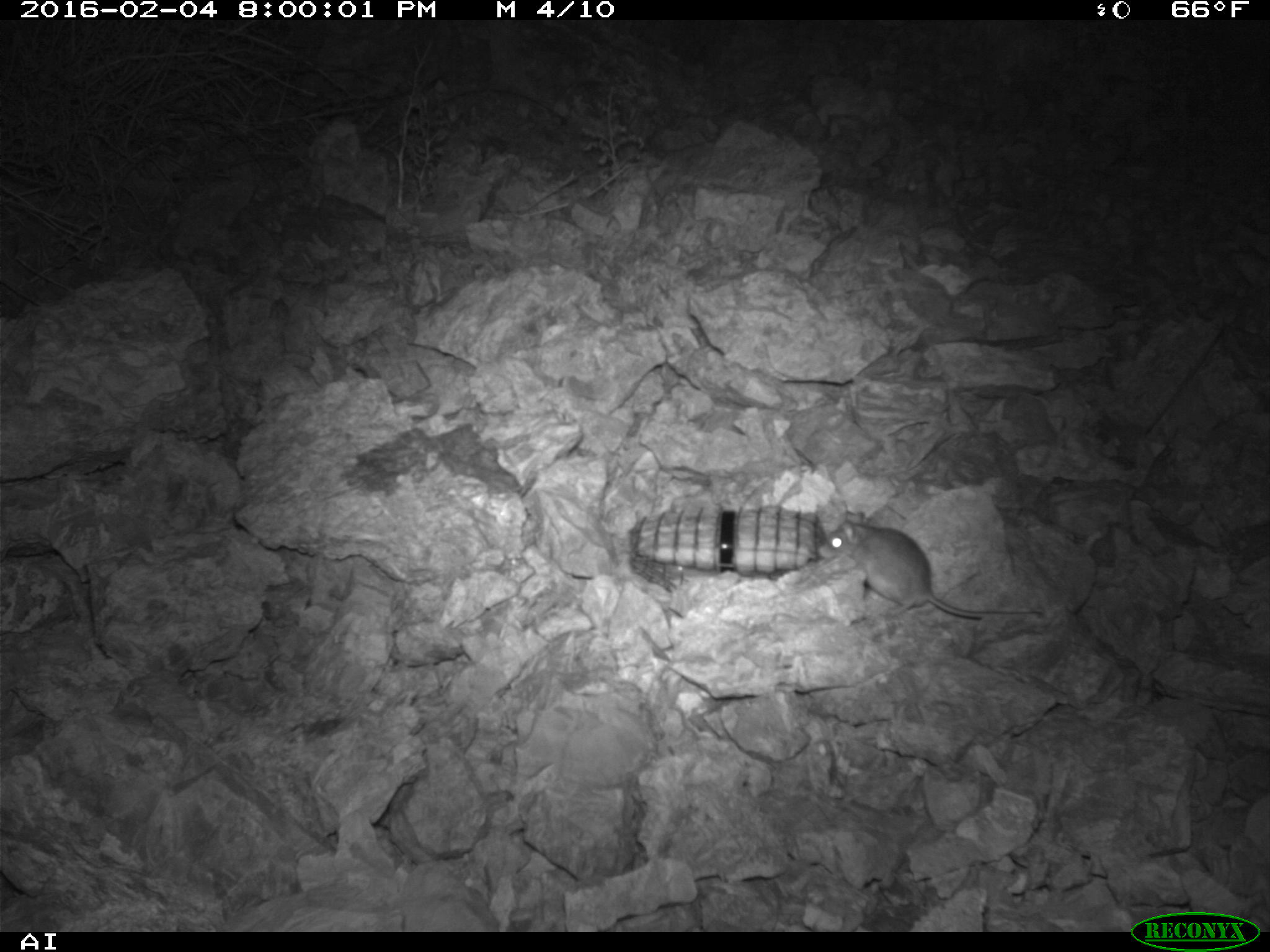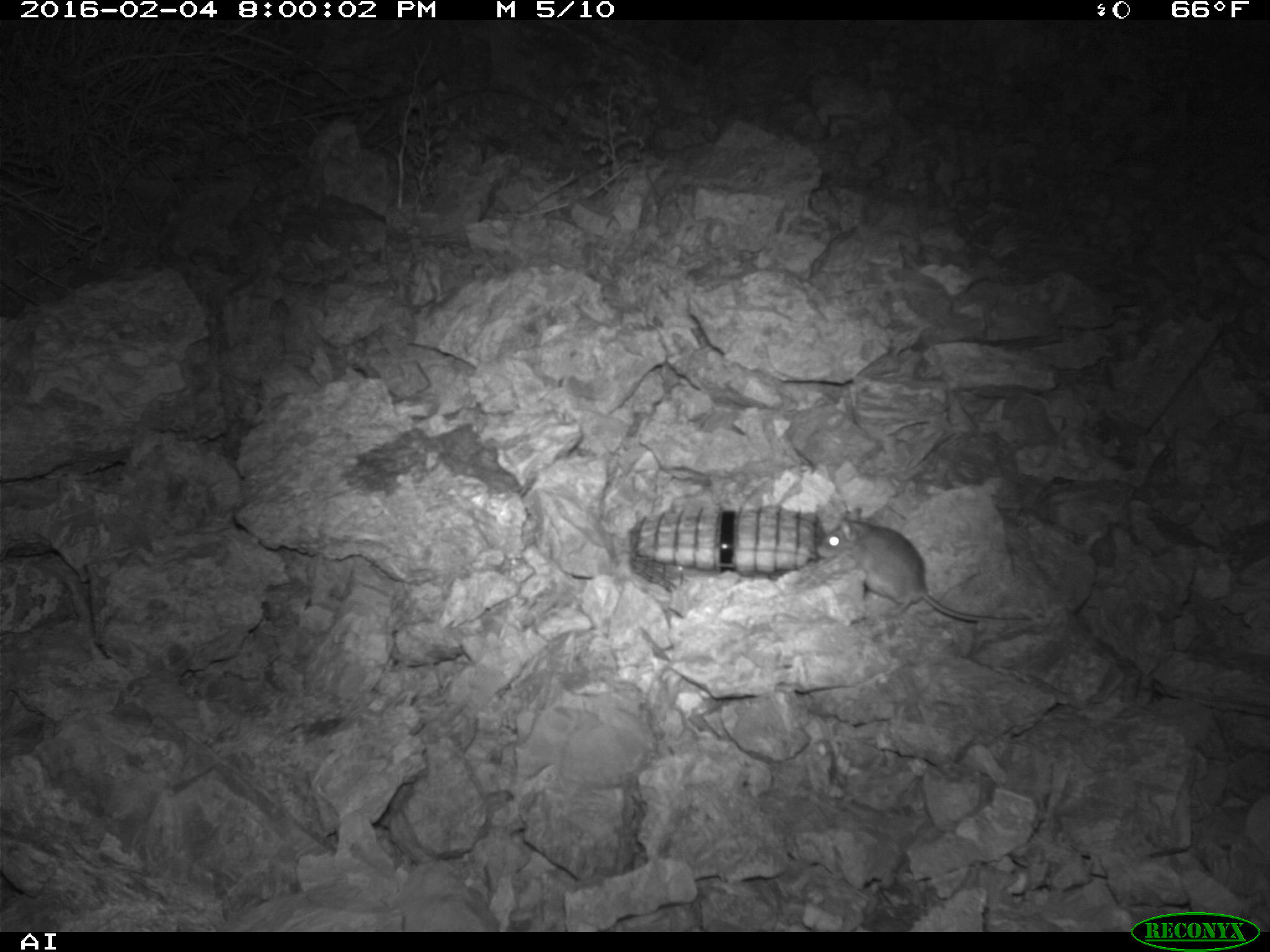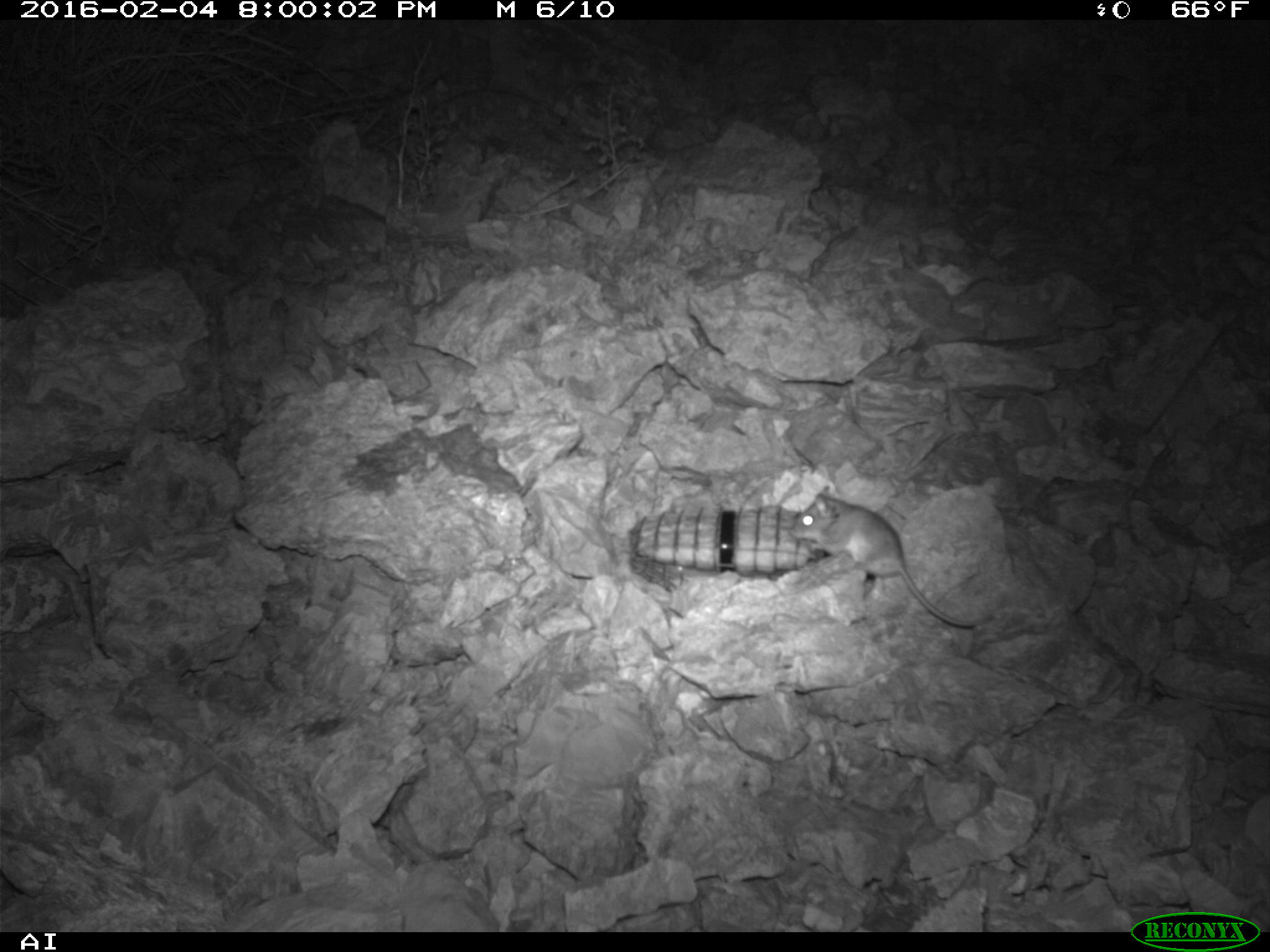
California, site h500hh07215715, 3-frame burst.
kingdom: Animalia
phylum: Chordata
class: Mammalia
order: Rodentia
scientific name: Rodentia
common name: rodent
Rodent (Rodentia).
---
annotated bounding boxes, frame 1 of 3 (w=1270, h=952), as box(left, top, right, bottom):
rodent: box(817, 511, 1040, 617)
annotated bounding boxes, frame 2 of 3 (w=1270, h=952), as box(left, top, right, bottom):
rodent: box(815, 507, 980, 622)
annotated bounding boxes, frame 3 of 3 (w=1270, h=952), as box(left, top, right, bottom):
rodent: box(789, 485, 992, 625)